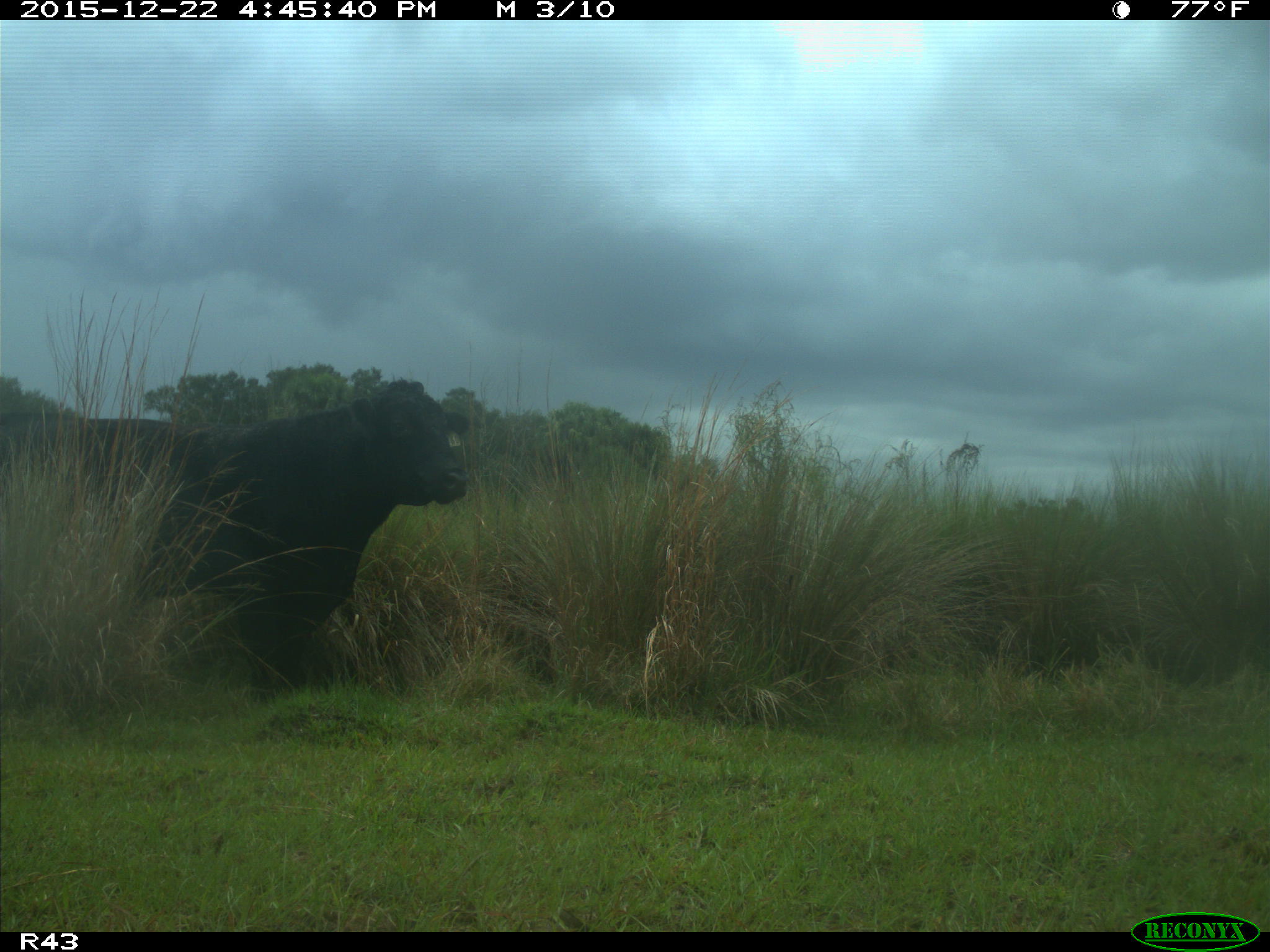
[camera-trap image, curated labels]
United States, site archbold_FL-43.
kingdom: Animalia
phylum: Chordata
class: Mammalia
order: Artiodactyla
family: Bovidae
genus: Bos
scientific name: Bos taurus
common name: domestic cow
Bos taurus (domestic cow).